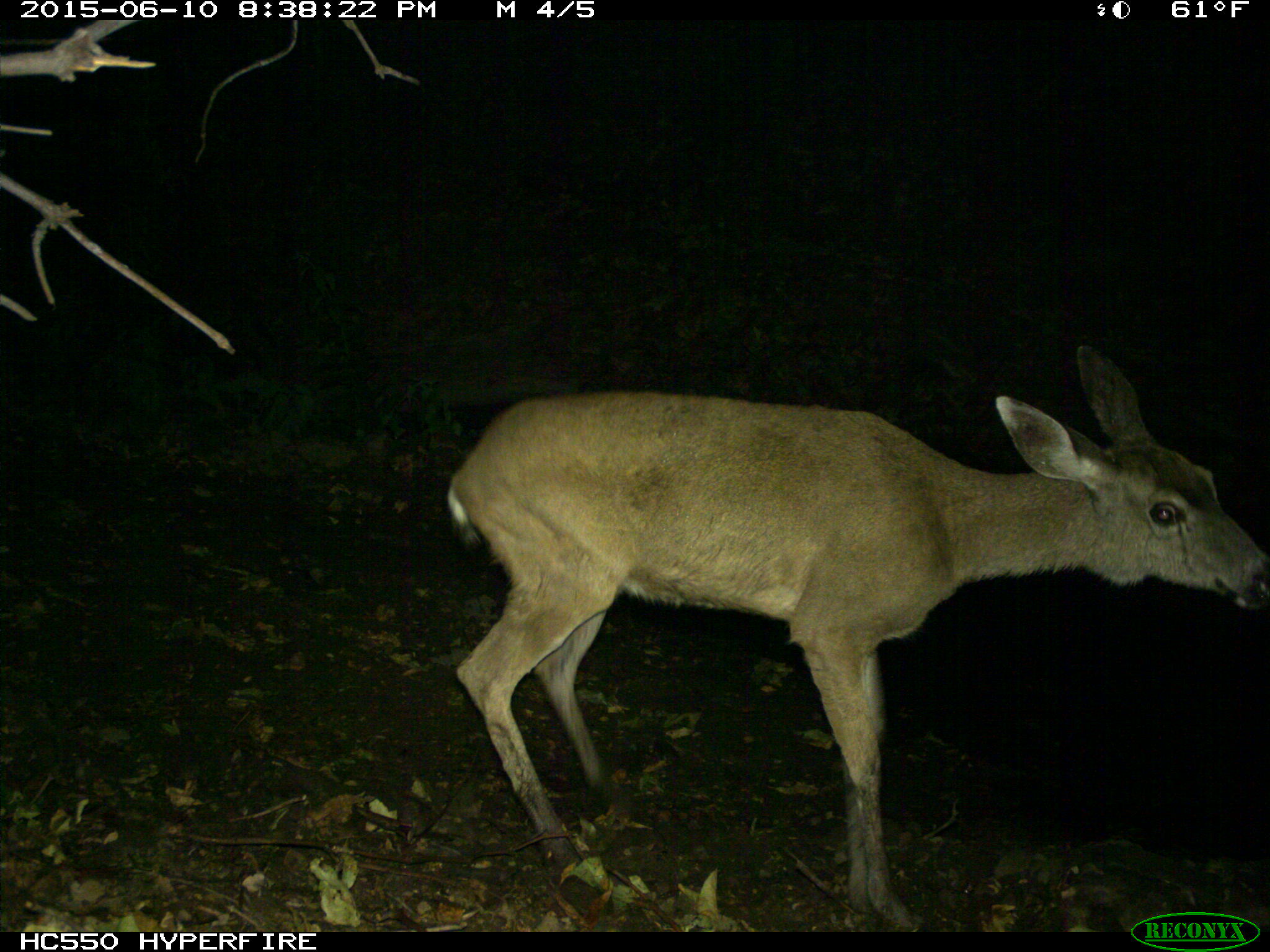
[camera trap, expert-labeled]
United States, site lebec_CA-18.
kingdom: Animalia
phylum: Chordata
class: Mammalia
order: Artiodactyla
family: Cervidae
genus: Odocoileus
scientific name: Odocoileus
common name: deer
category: unidentified deer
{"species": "unidentified deer (deer) (Odocoileus)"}